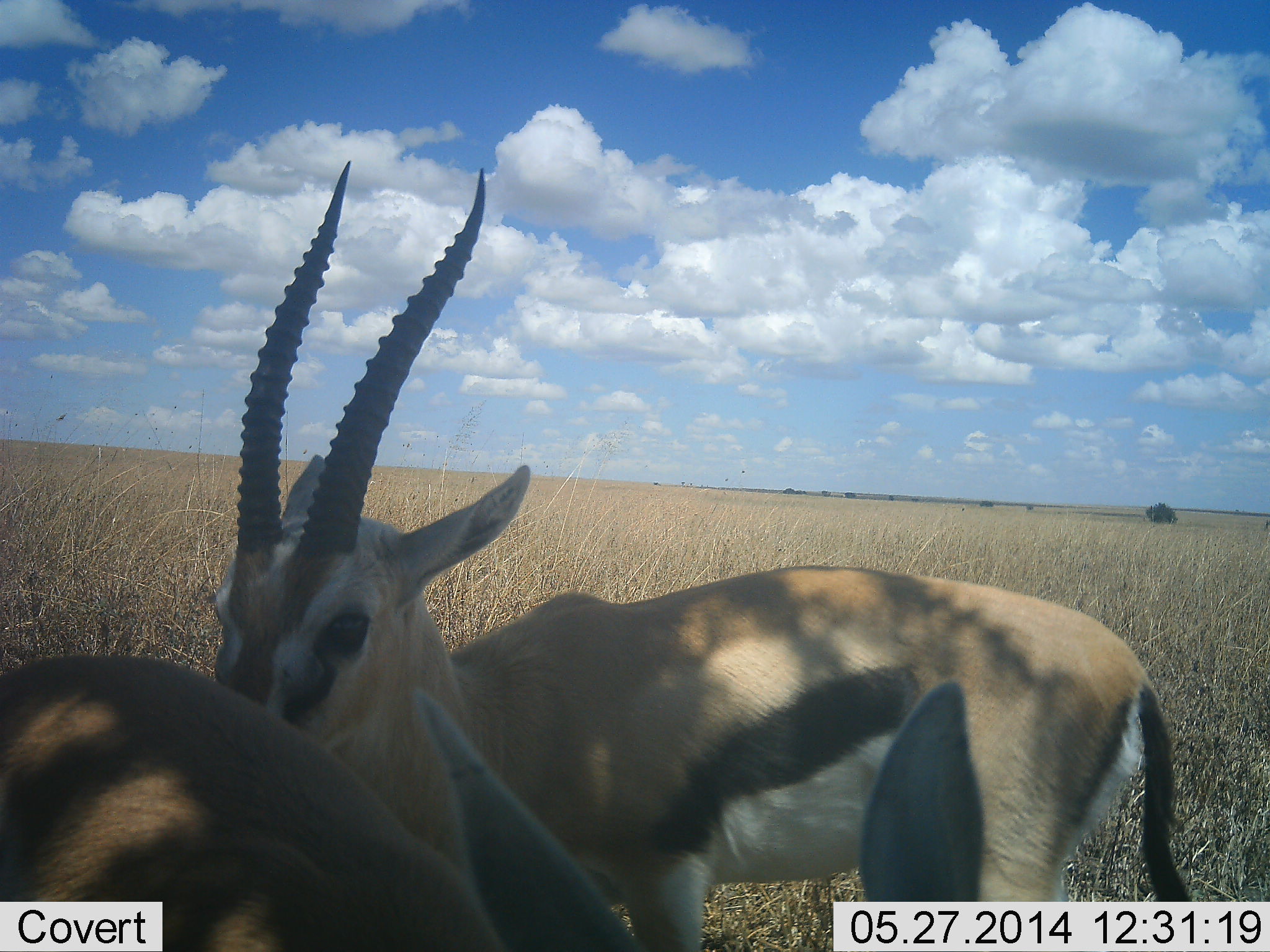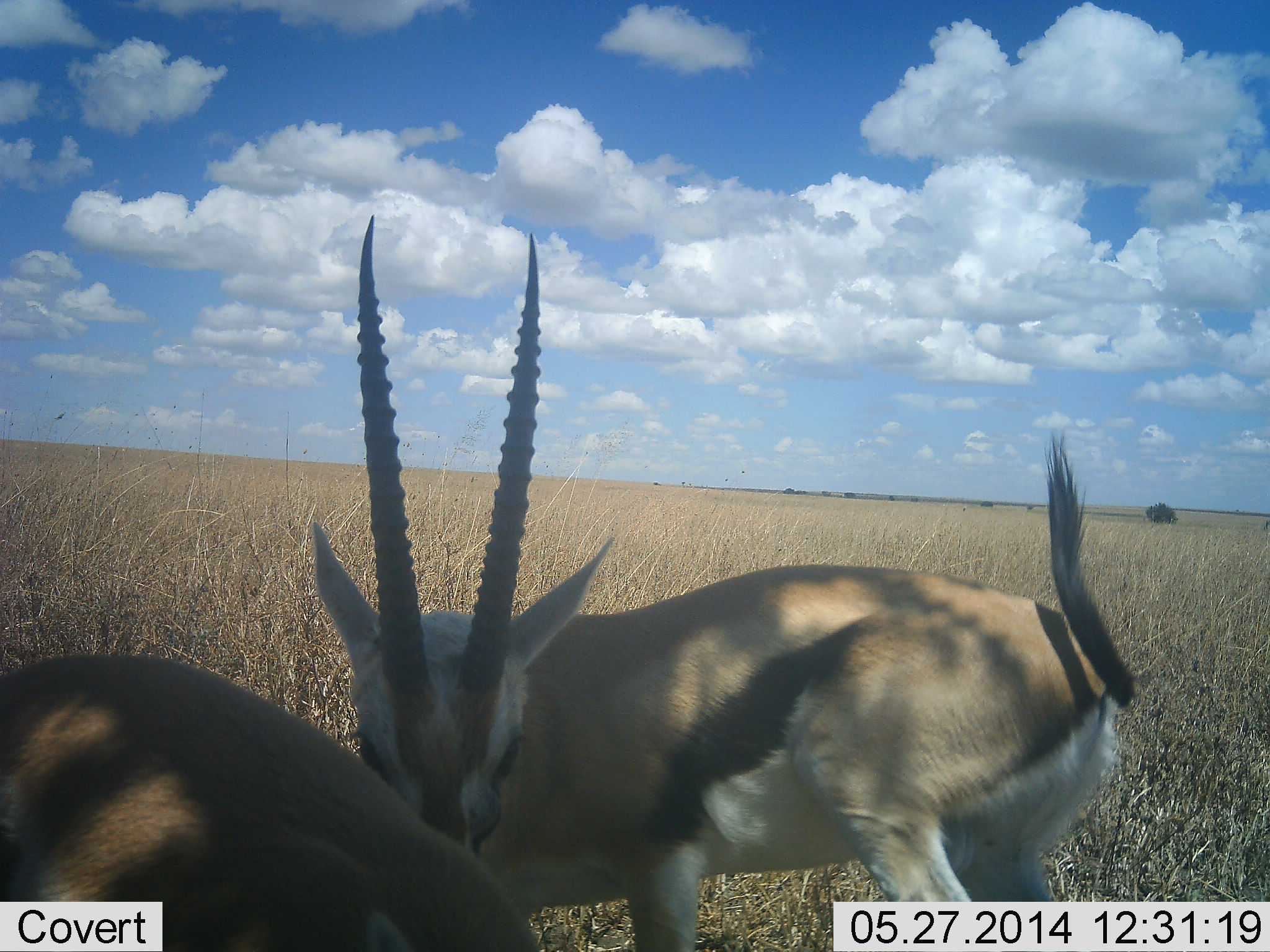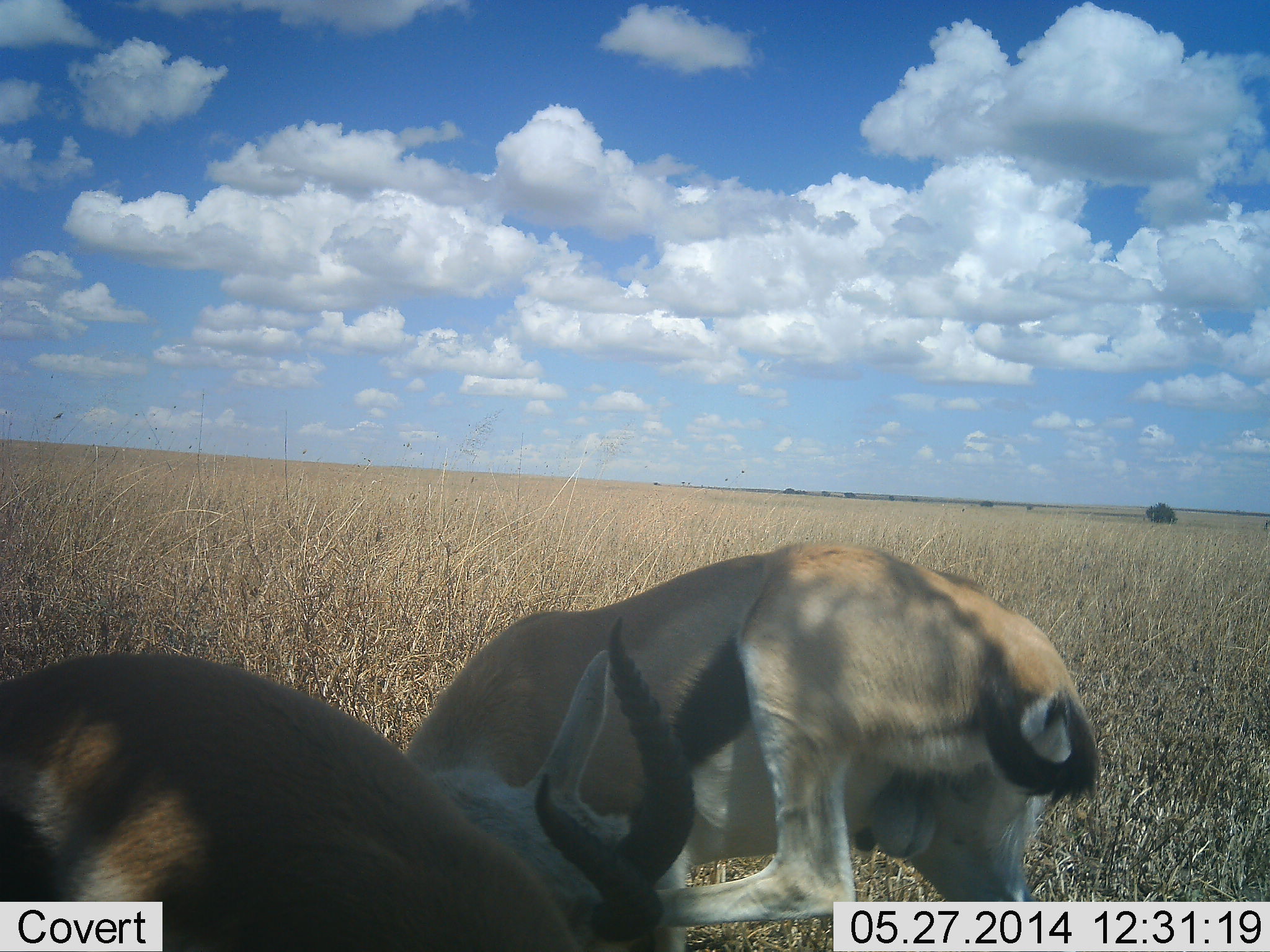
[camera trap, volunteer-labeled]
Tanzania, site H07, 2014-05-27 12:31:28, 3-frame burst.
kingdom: Animalia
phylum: Chordata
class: Mammalia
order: Artiodactyla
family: Bovidae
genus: Eudorcas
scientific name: Eudorcas thomsonii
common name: thomson's gazelle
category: gazellethomsons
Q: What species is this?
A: Gazellethomsons (thomson's gazelle) (Eudorcas thomsonii).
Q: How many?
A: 2.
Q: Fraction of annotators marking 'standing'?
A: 90%.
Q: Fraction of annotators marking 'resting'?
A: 0%.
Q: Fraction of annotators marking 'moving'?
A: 10%.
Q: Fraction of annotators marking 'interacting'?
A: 10%.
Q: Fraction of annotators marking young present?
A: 0%.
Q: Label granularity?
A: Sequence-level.